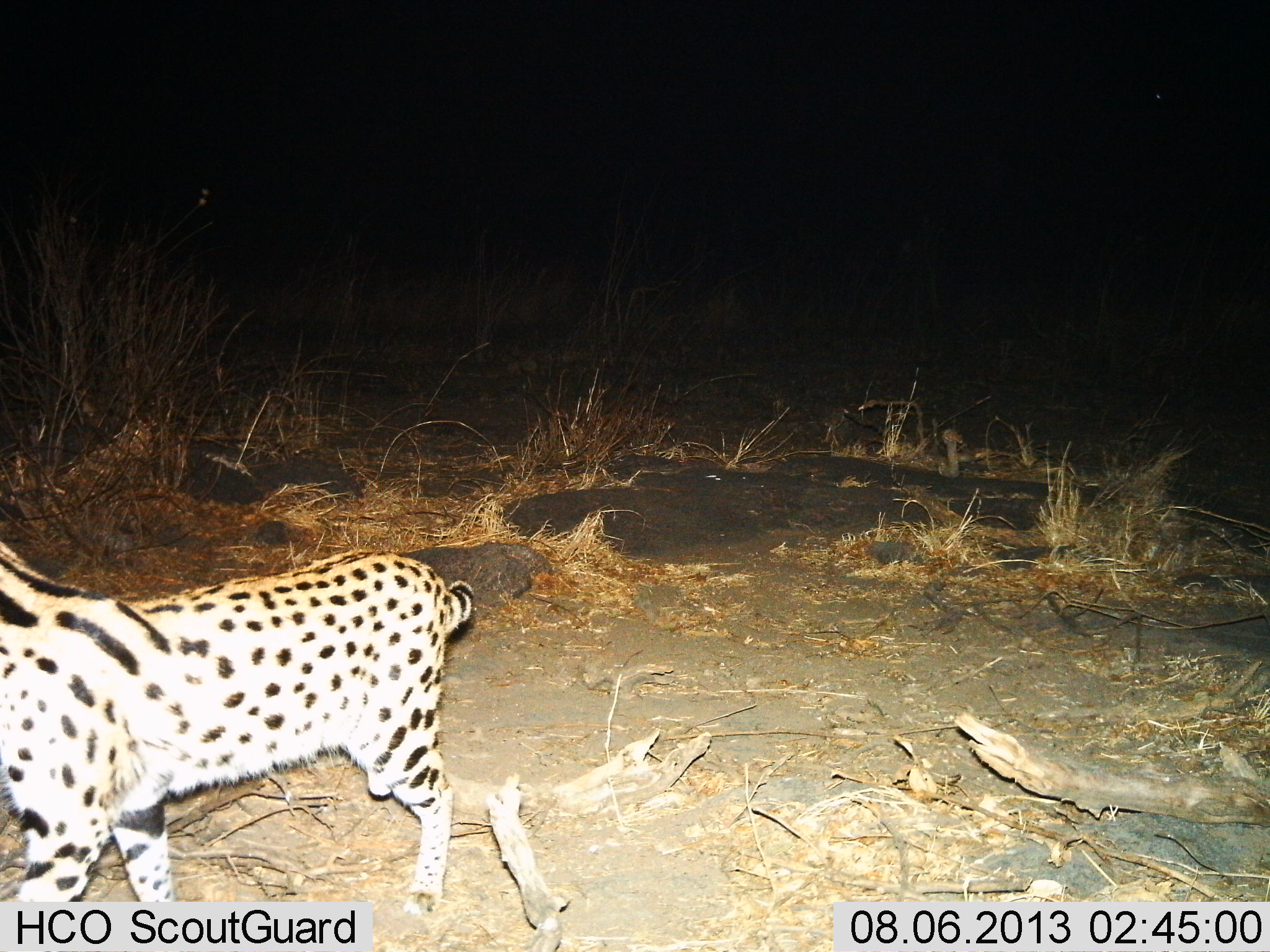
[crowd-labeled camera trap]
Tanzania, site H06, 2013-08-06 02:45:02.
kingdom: Animalia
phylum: Chordata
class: Mammalia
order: Carnivora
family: Felidae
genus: Leptailurus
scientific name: Leptailurus serval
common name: serval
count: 1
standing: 40%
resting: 0%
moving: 60%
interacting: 0%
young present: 0%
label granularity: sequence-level